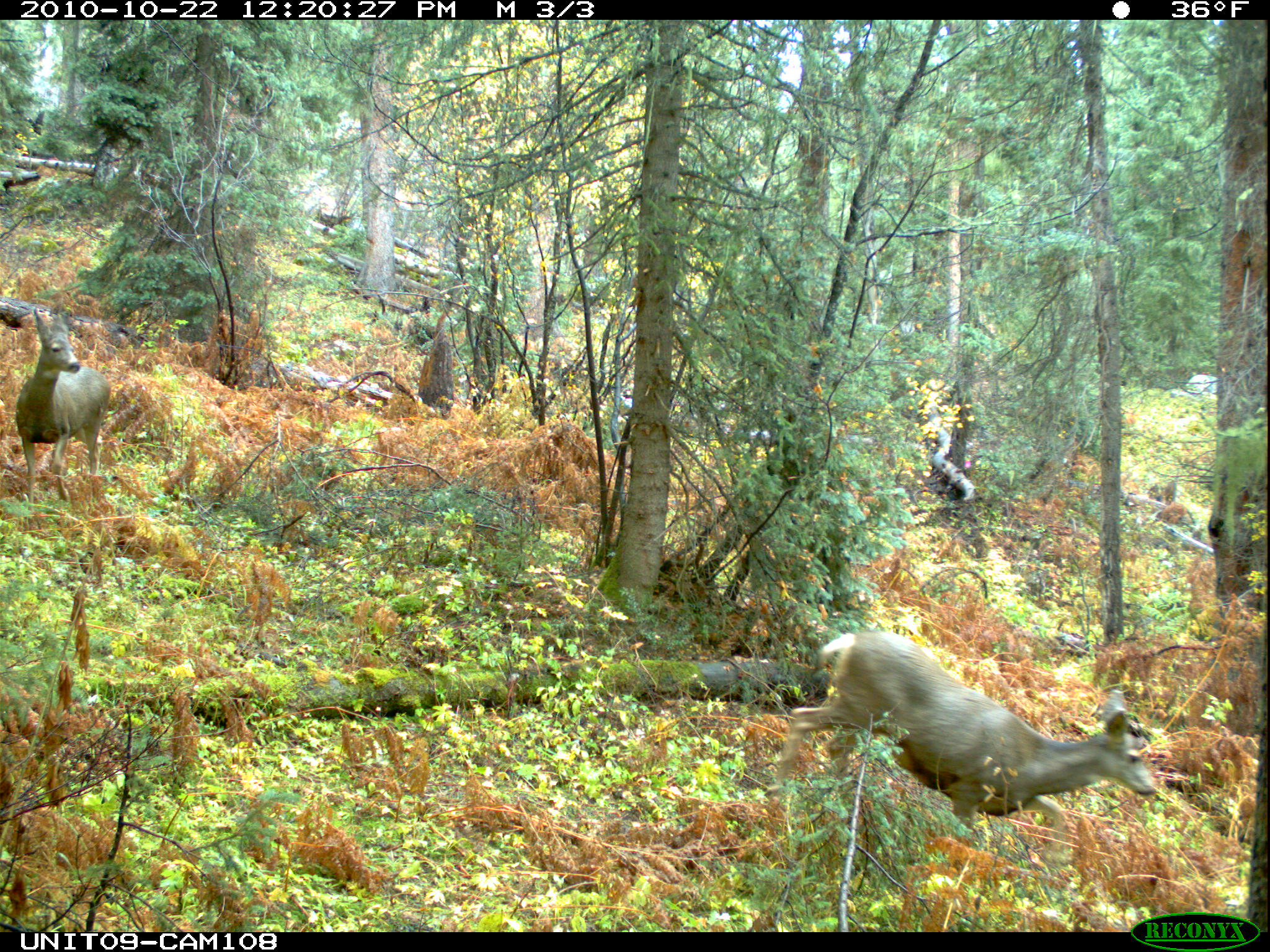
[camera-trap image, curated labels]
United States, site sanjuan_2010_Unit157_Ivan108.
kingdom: Animalia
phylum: Chordata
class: Mammalia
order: Artiodactyla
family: Cervidae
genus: Odocoileus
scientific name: Odocoileus hemionus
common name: mule deer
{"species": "Odocoileus hemionus (mule deer)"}